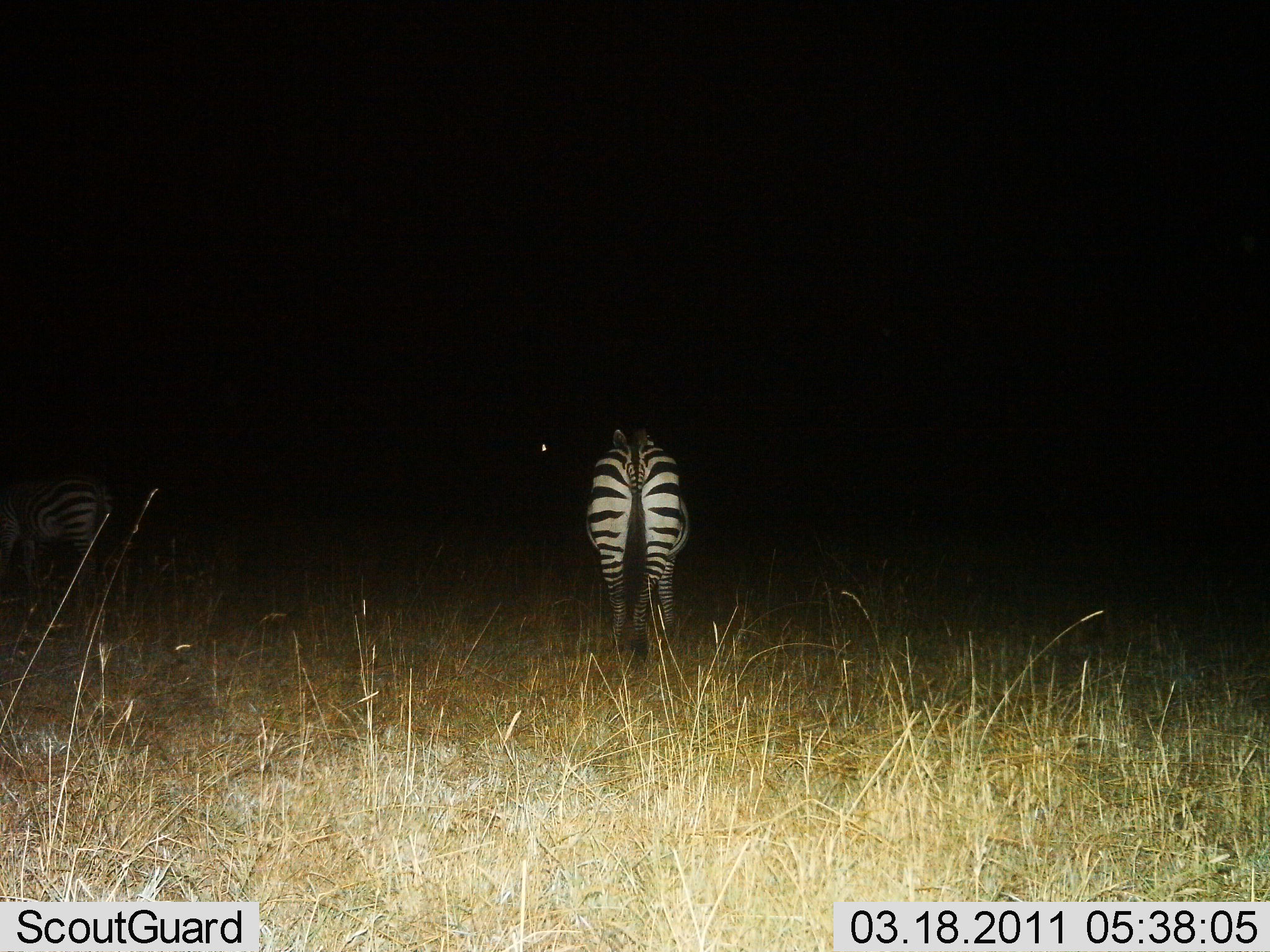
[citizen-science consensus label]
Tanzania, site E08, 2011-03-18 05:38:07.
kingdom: Animalia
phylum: Chordata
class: Mammalia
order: Perissodactyla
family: Equidae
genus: Equus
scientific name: Equus quagga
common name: plains zebra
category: zebra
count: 2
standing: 82%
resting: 0%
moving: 9%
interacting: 0%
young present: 0%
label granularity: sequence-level